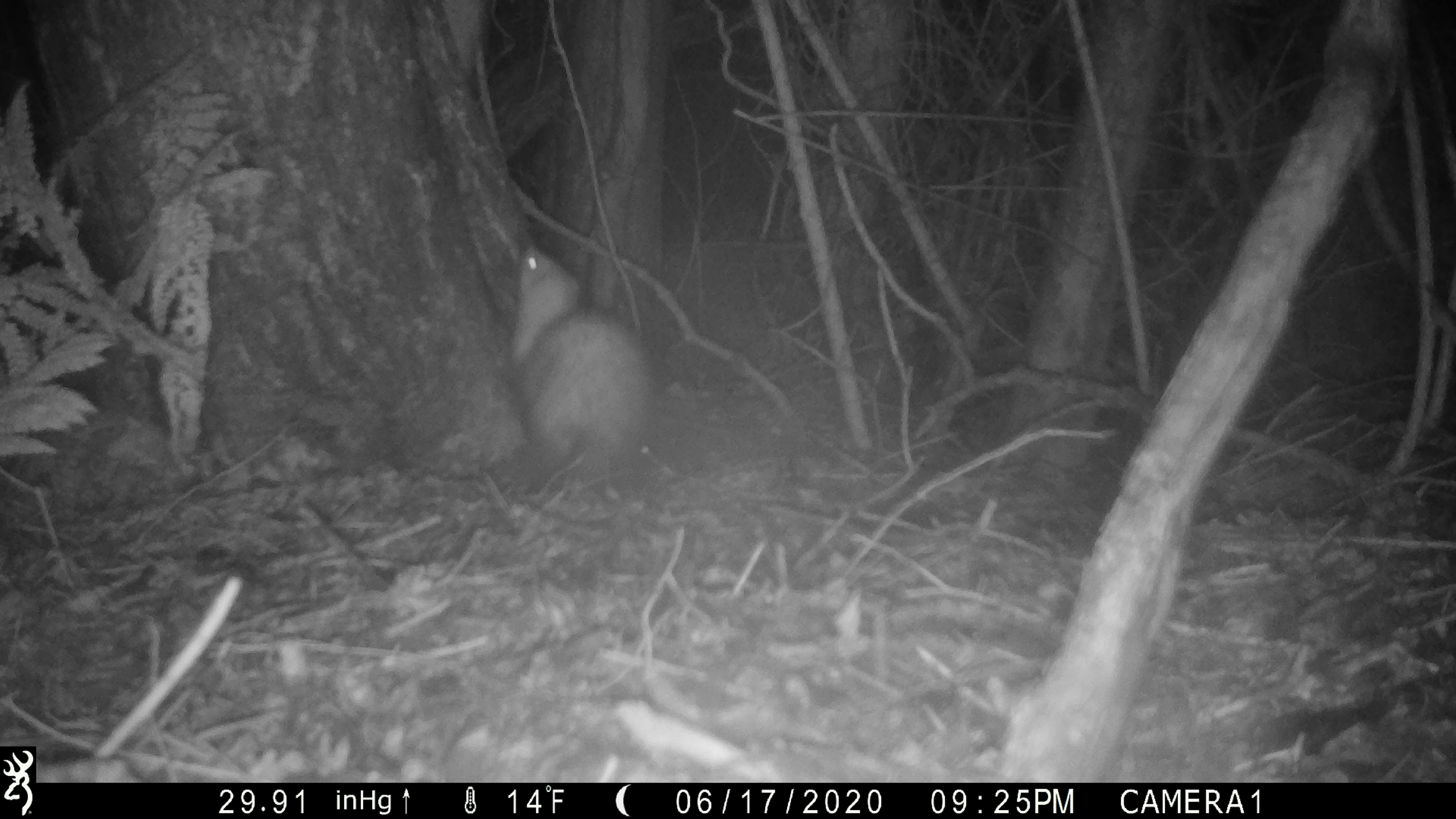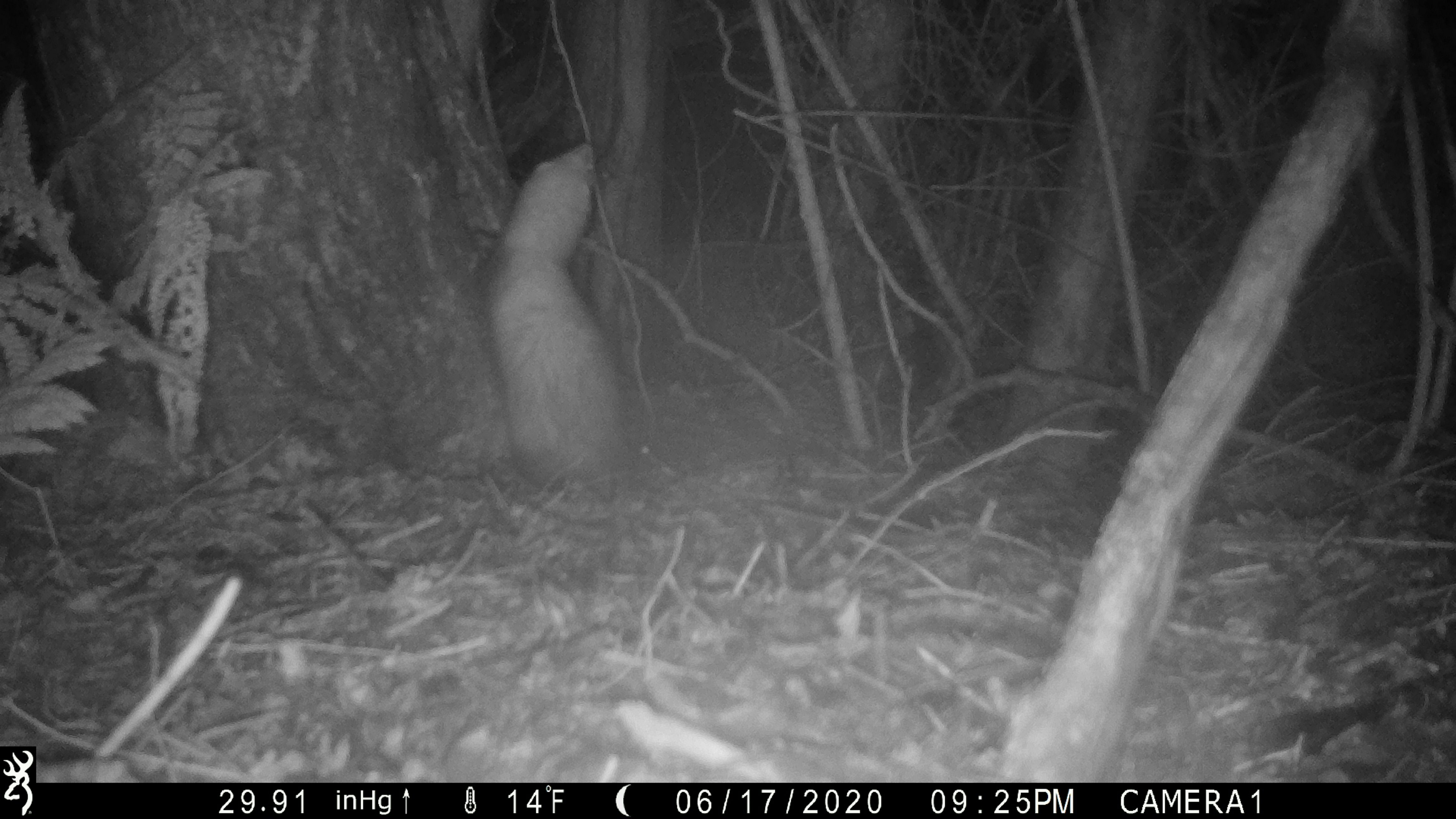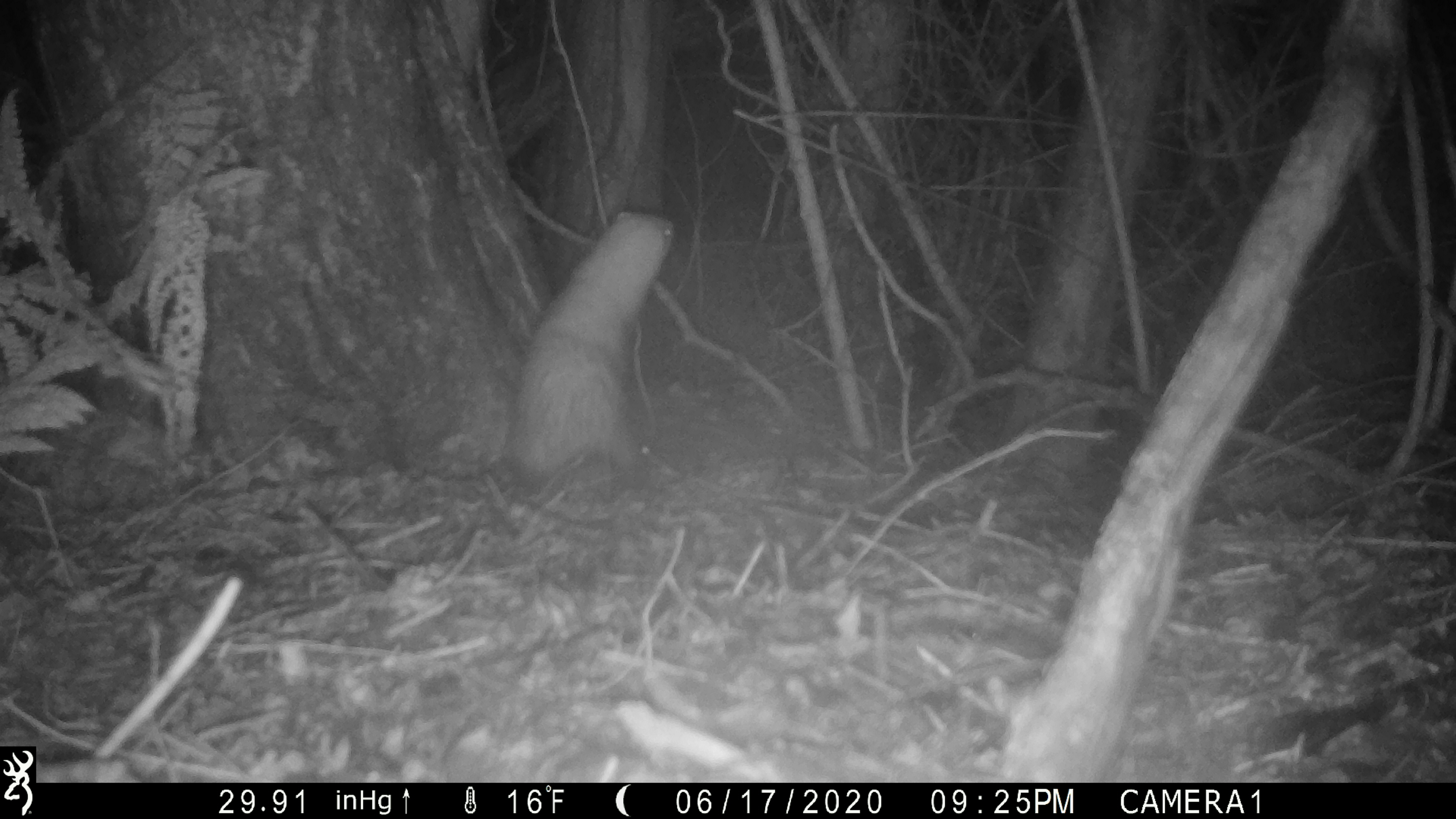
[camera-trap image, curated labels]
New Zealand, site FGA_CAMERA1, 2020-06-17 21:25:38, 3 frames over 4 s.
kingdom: Animalia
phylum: Chordata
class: Mammalia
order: Carnivora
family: Mustelidae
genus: Mustela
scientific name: Mustela furo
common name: ferret